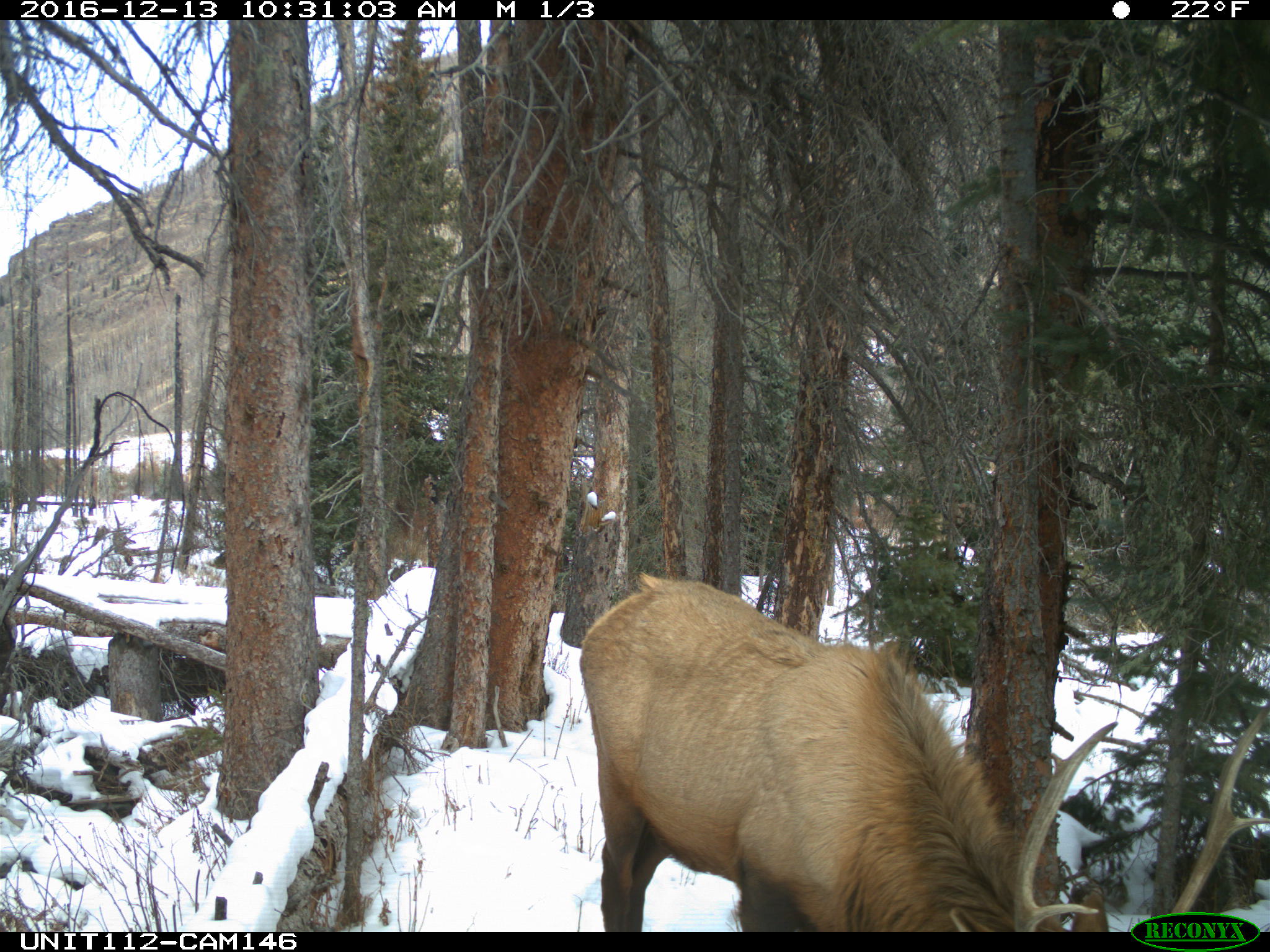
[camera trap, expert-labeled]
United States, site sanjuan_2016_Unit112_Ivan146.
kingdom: Animalia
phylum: Chordata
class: Mammalia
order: Artiodactyla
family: Cervidae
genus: Cervus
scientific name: Cervus elaphus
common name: red deer